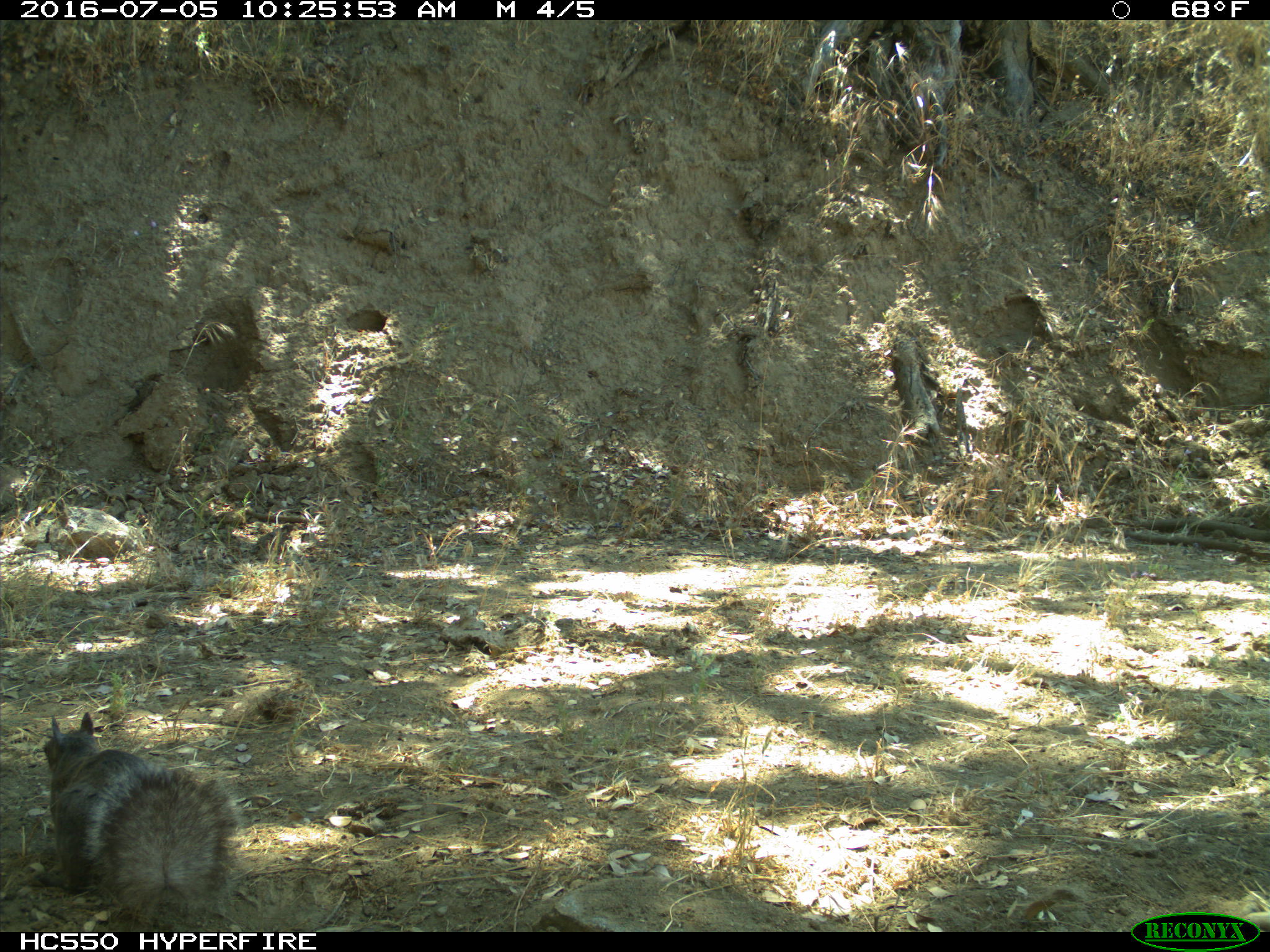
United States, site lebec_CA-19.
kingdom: Animalia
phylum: Chordata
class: Mammalia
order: Rodentia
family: Sciuridae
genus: Sciurus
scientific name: Sciurus carolinensis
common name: eastern gray squirrel